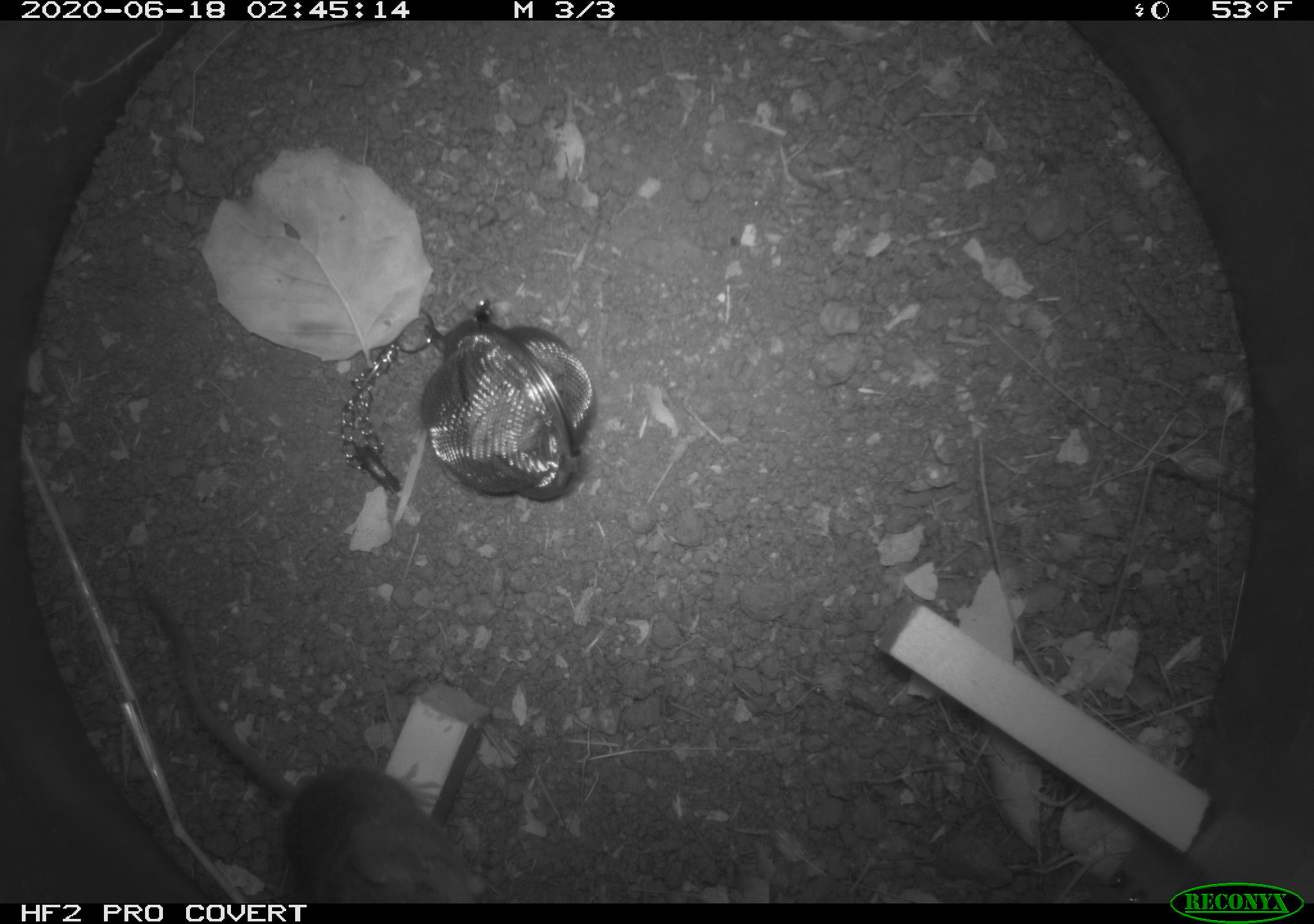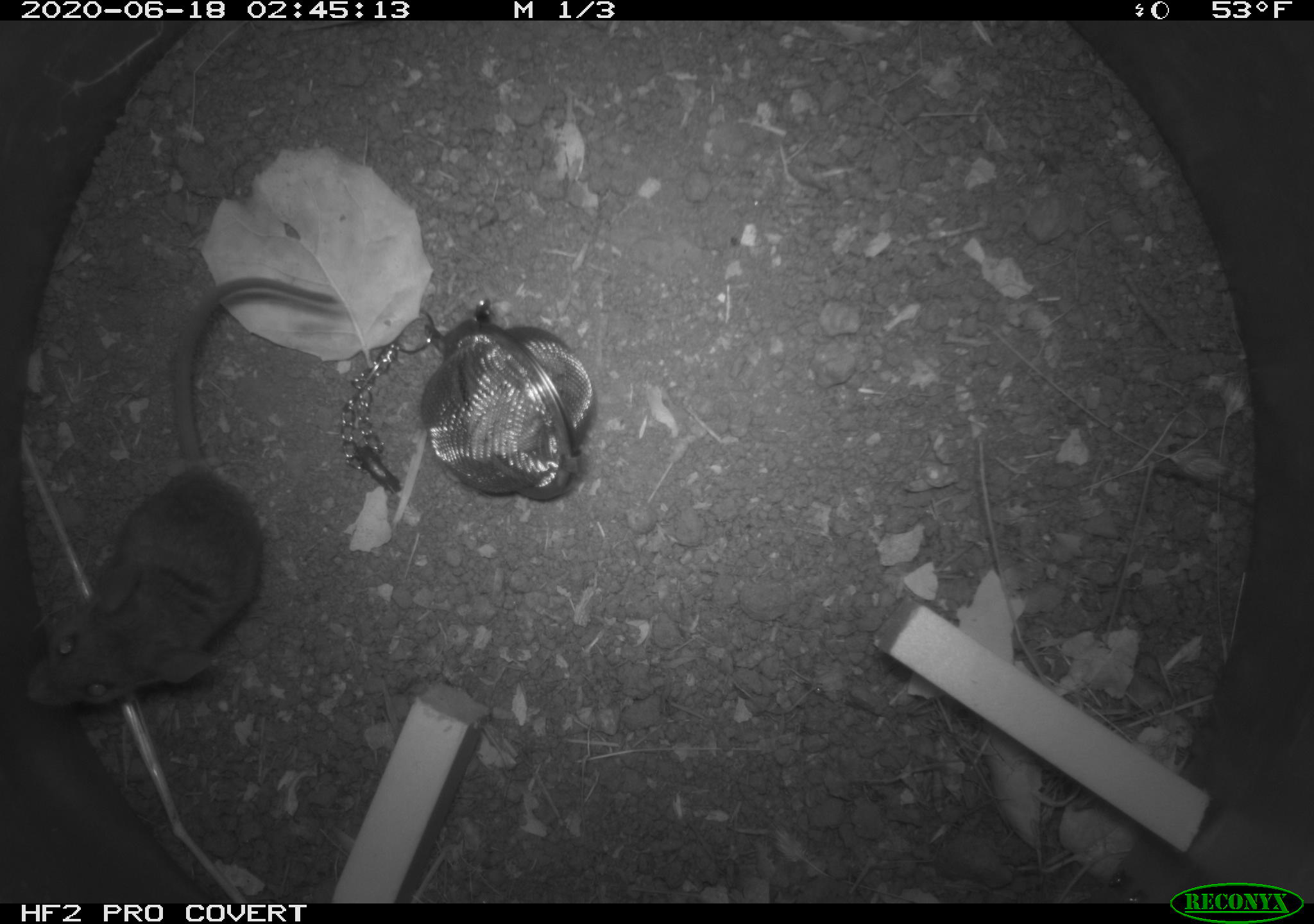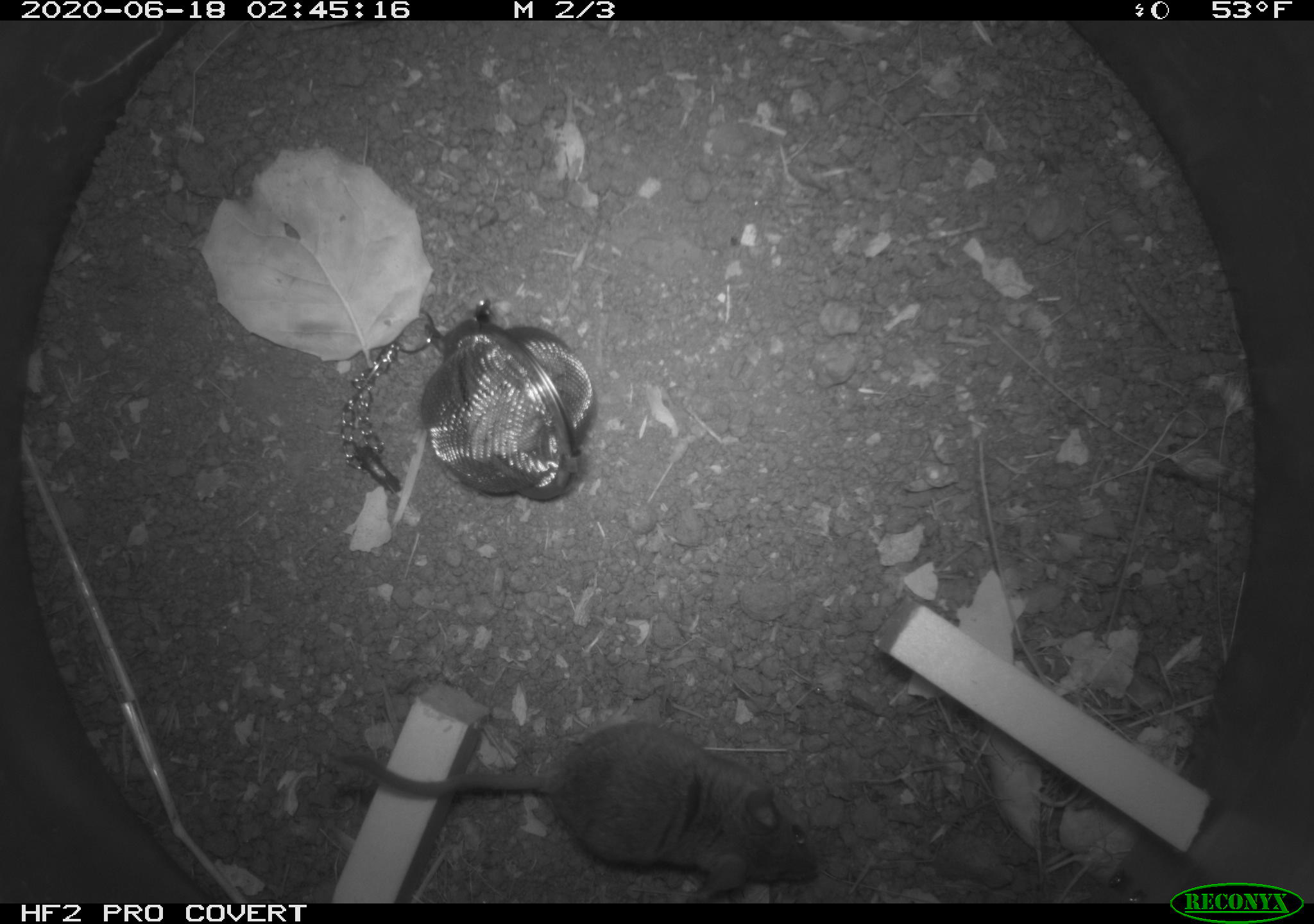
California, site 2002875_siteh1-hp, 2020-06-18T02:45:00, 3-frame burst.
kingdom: Animalia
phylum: Chordata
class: Mammalia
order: Rodentia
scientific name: Rodentia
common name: mouse species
Mouse species (Rodentia).